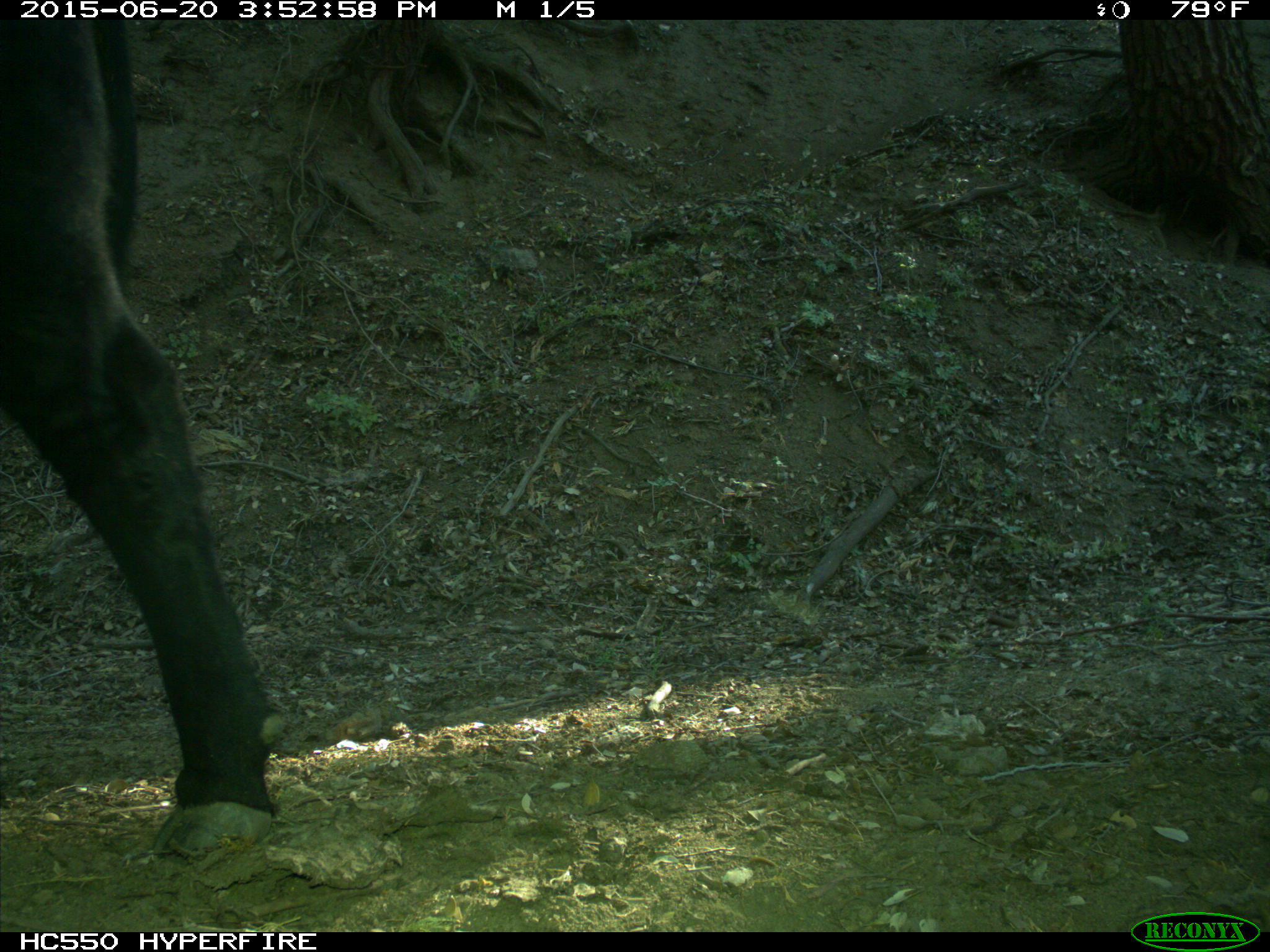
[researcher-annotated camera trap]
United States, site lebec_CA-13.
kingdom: Animalia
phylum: Chordata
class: Mammalia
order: Artiodactyla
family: Bovidae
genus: Bos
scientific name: Bos taurus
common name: domestic cow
Bos taurus (domestic cow).